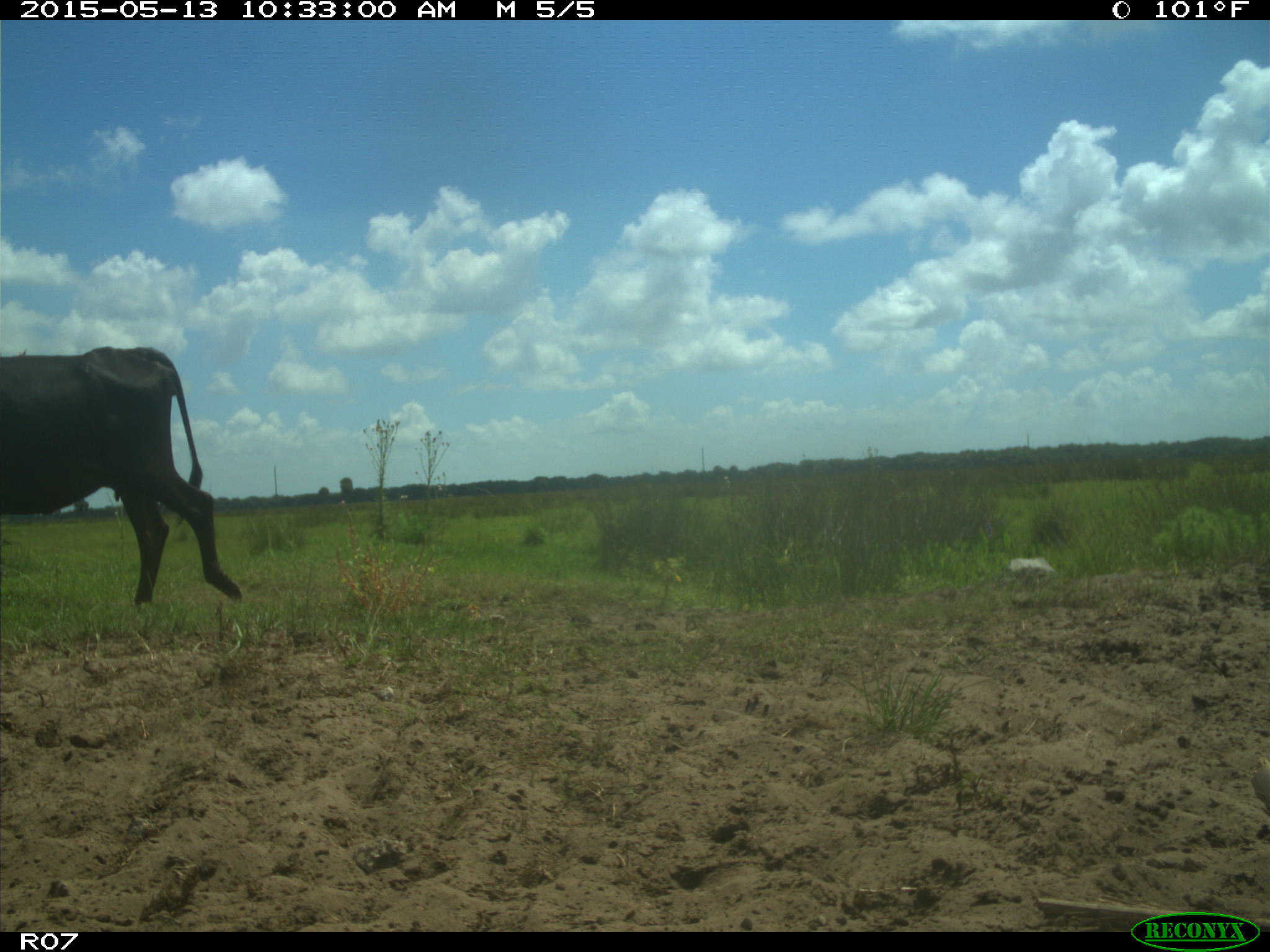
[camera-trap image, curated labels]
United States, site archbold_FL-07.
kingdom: Animalia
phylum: Chordata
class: Mammalia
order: Artiodactyla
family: Bovidae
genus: Bos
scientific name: Bos taurus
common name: domestic cow